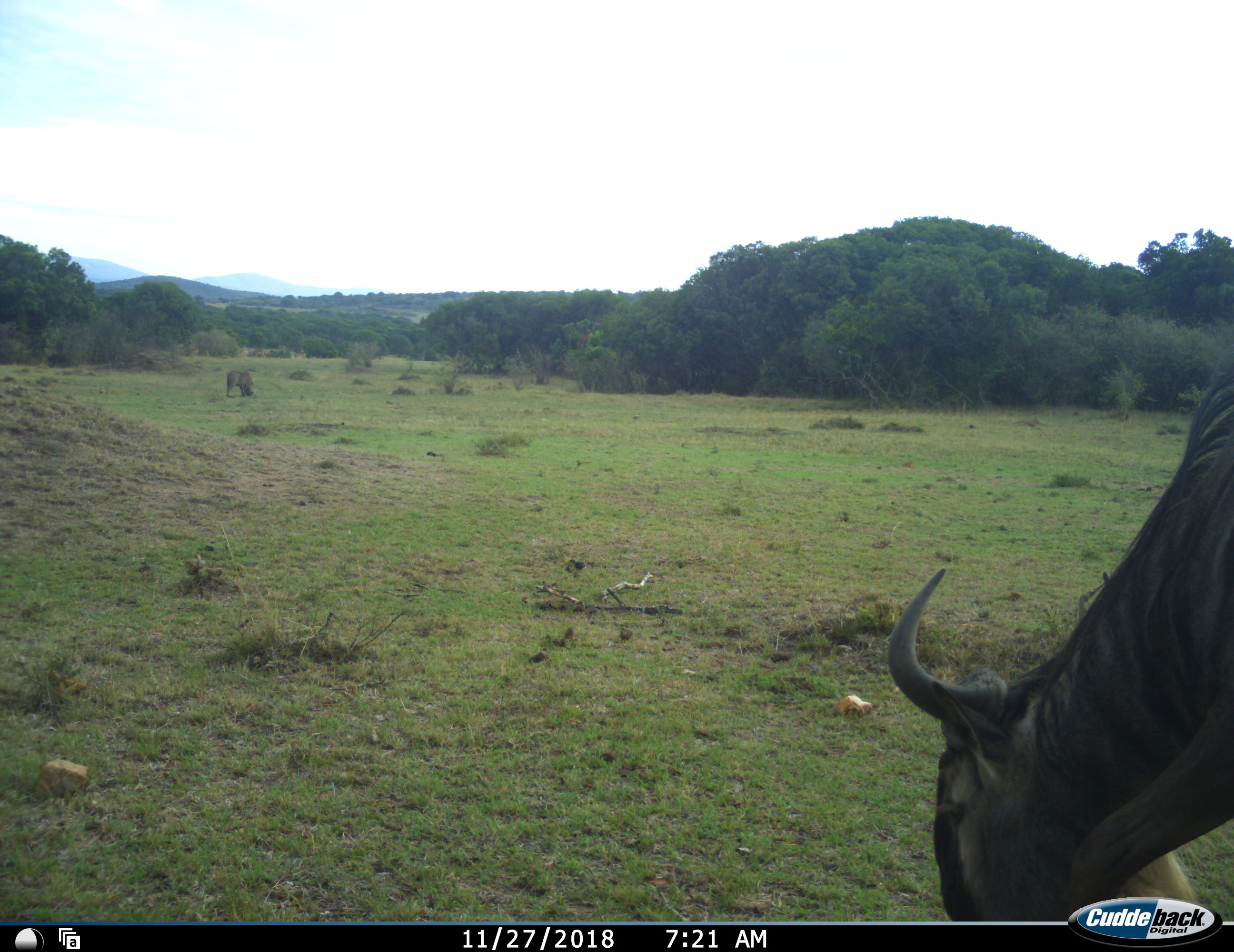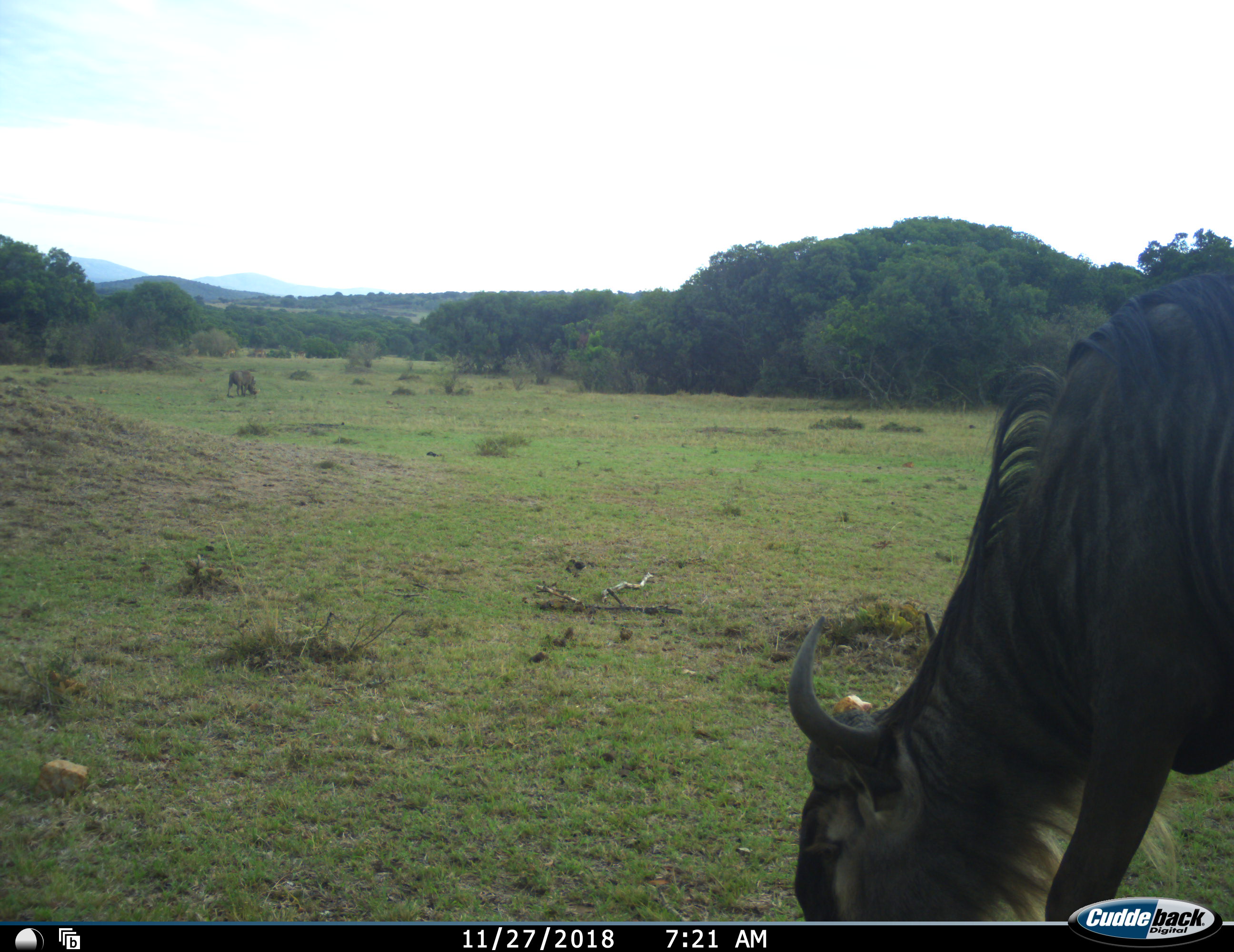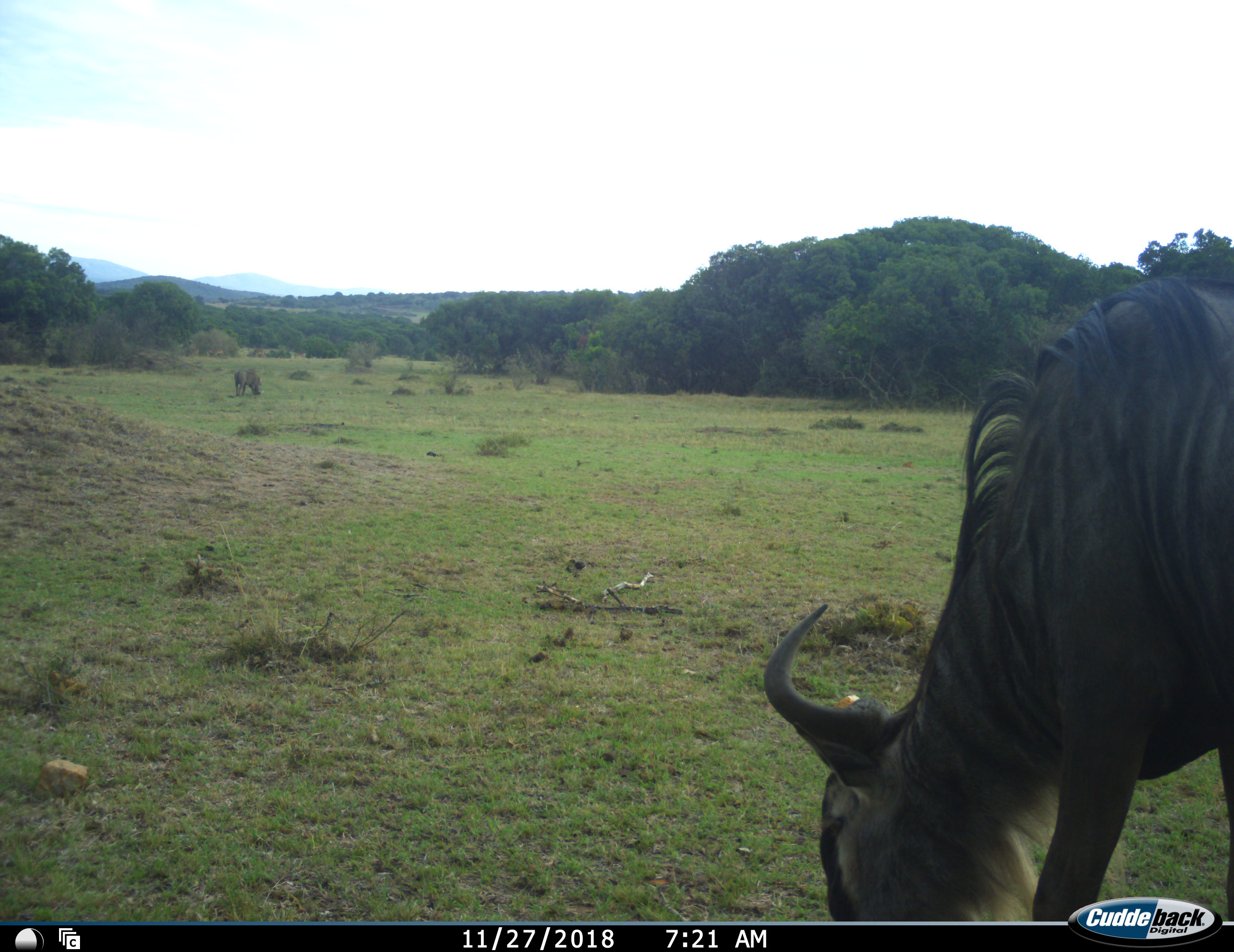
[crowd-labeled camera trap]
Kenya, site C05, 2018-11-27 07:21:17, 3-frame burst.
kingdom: Animalia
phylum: Chordata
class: Mammalia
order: Artiodactyla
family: Bovidae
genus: Connochaetes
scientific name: Connochaetes taurinus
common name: common wildebeest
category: wildebeest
Wildebeest (common wildebeest) (Connochaetes taurinus), count 2. Behavior (volunteer vote fractions): standing 20%, resting 0%, moving 30%, interacting 0%. Young present (vote fraction): 0%. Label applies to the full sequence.